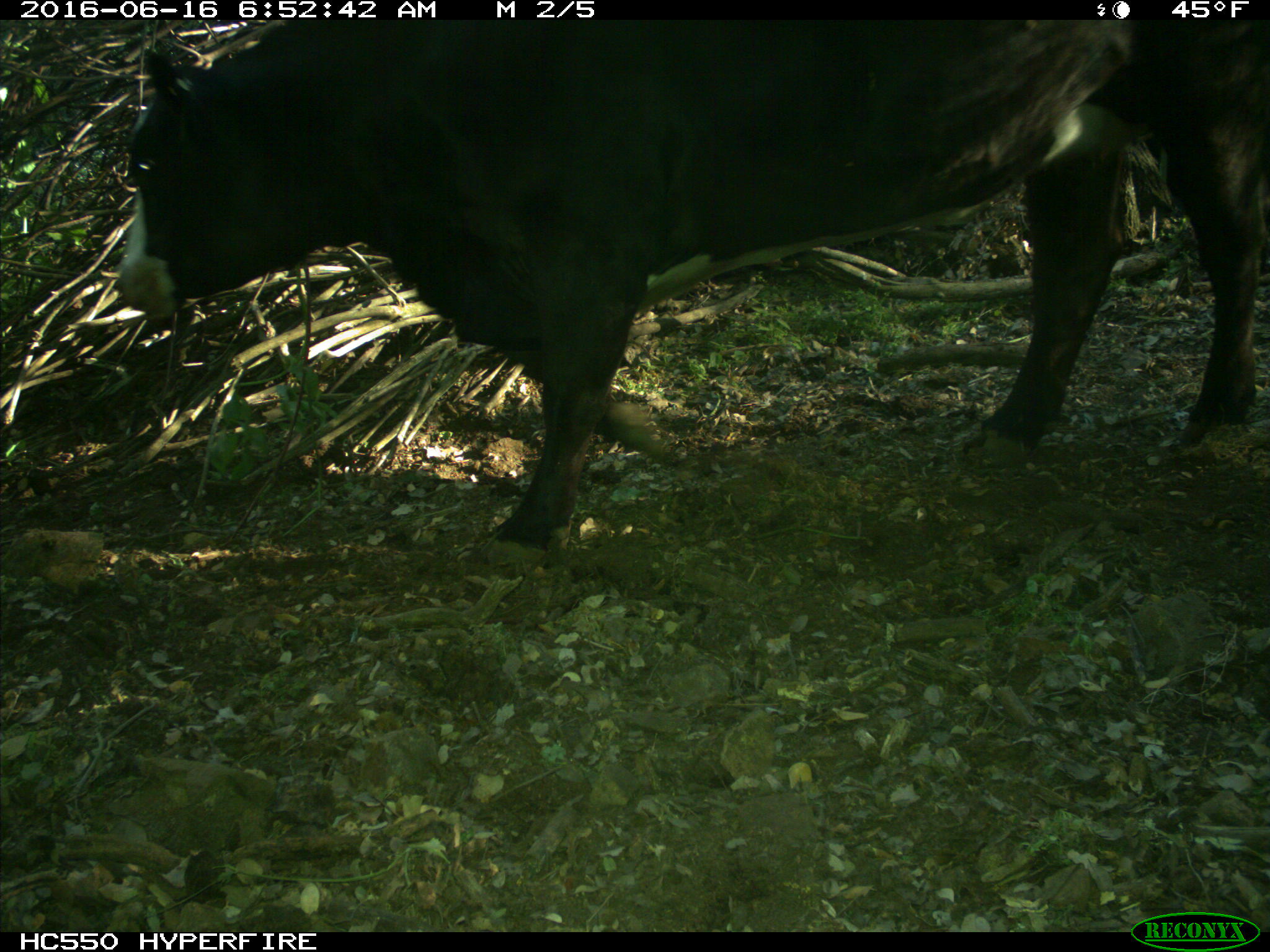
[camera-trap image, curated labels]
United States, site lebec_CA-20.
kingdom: Animalia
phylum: Chordata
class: Mammalia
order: Artiodactyla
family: Bovidae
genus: Bos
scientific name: Bos taurus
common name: domestic cow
Bos taurus (domestic cow).